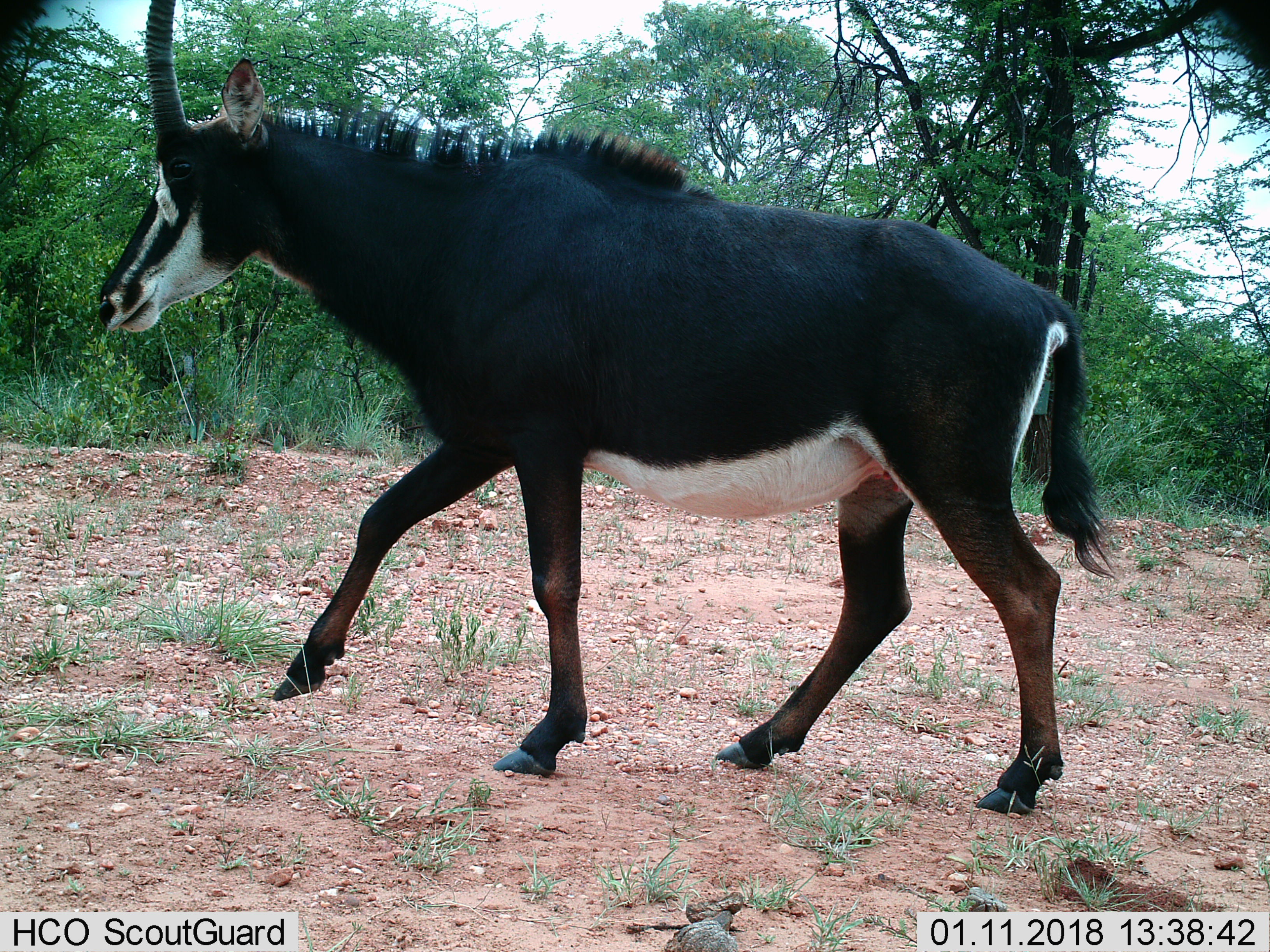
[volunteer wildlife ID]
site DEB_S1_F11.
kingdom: Animalia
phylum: Chordata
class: Mammalia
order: Artiodactyla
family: Bovidae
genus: Hippotragus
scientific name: Hippotragus niger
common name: sable antelope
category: sable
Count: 1.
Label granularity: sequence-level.